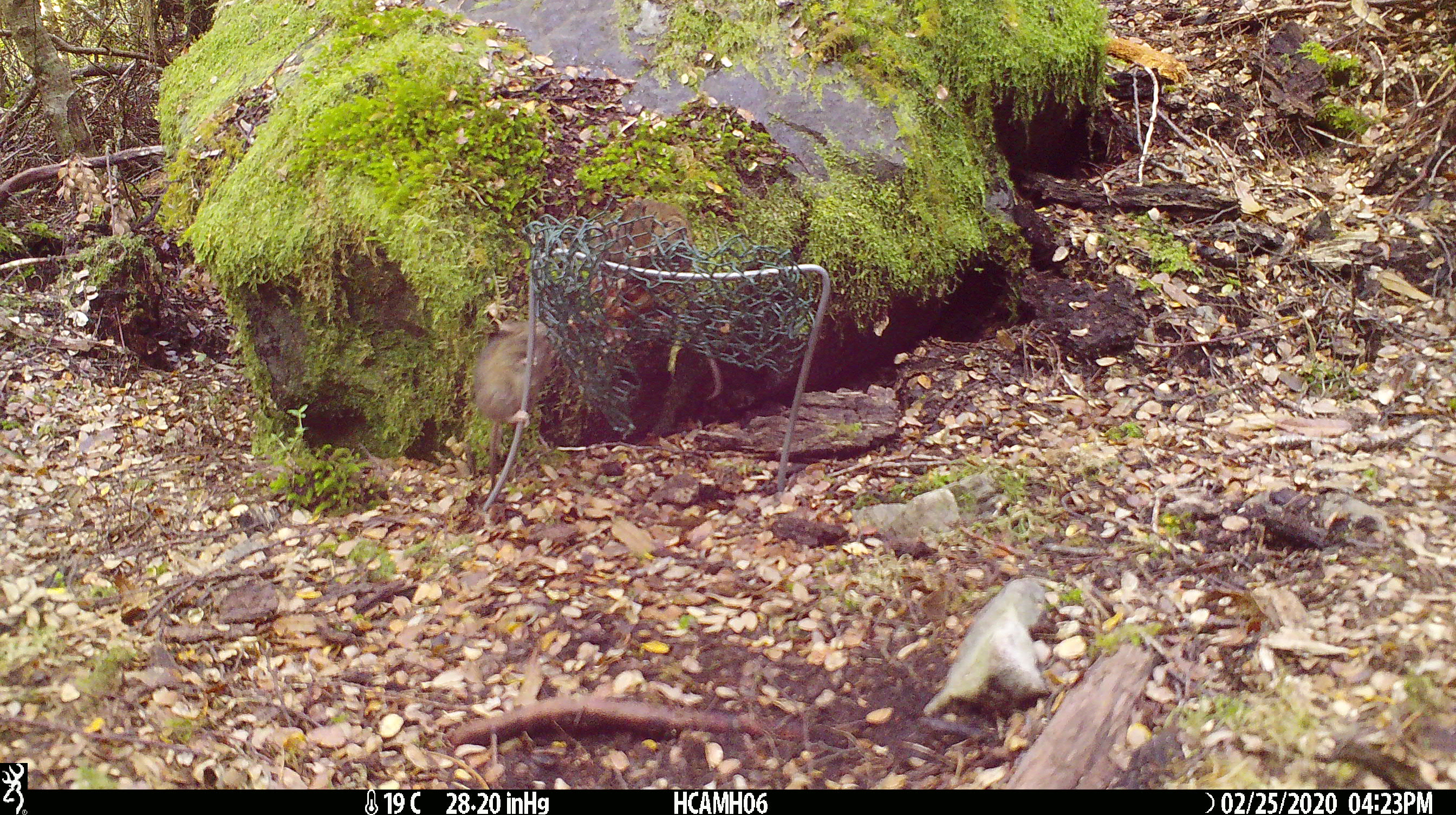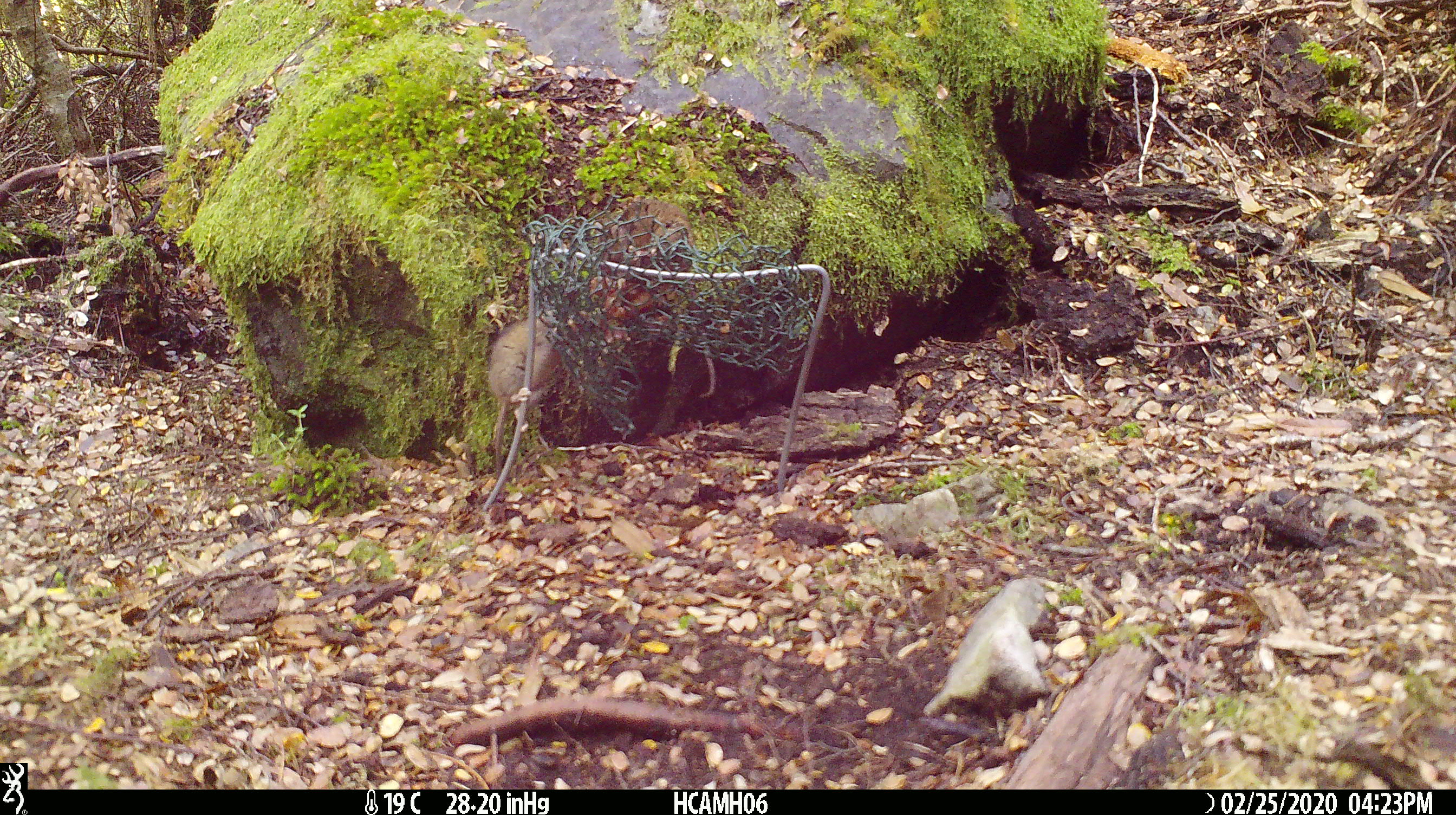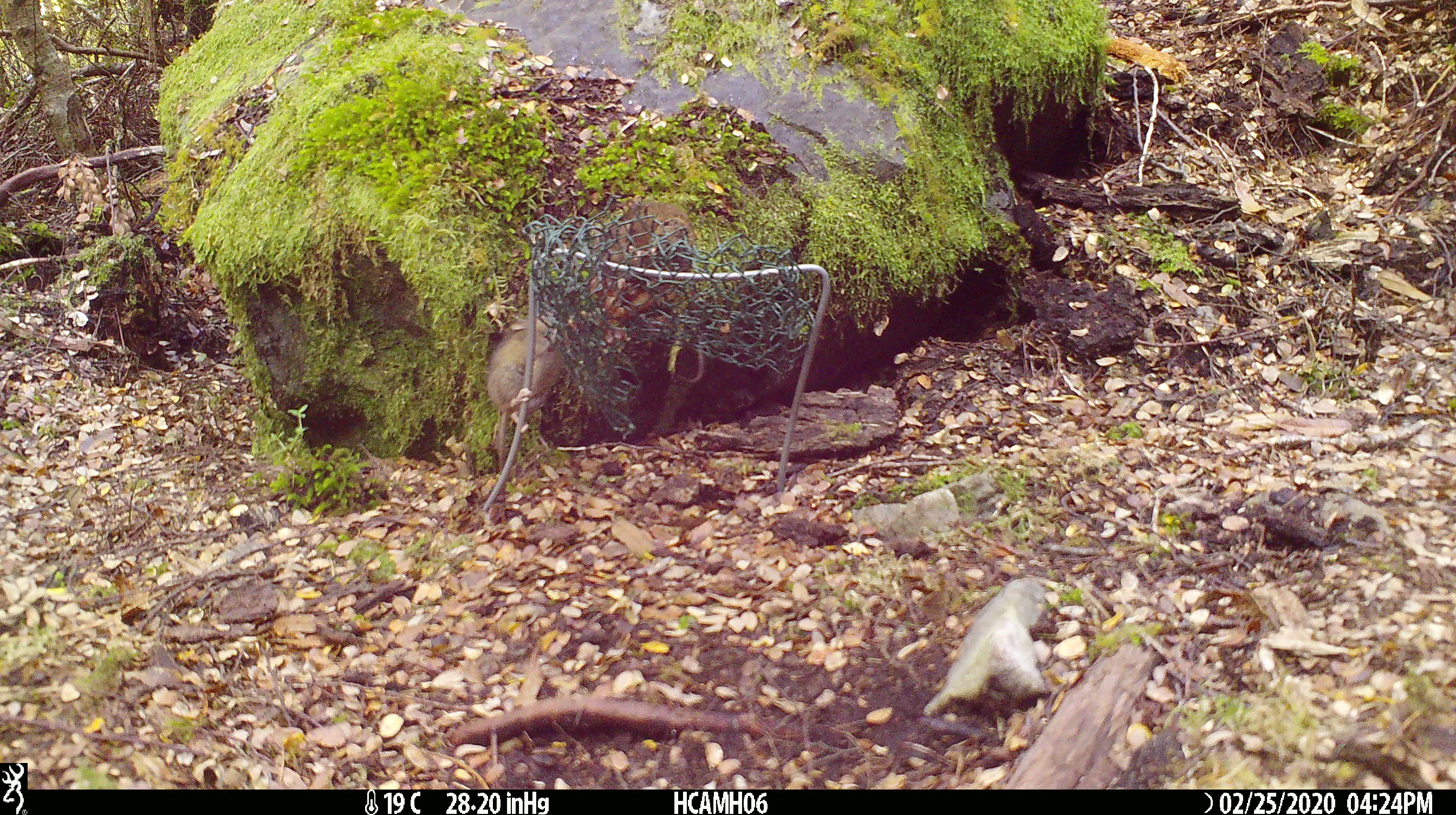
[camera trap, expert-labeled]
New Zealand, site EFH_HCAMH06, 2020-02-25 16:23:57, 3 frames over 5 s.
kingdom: Animalia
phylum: Chordata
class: Mammalia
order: Rodentia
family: Muridae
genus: Mus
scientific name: Mus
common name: mouse